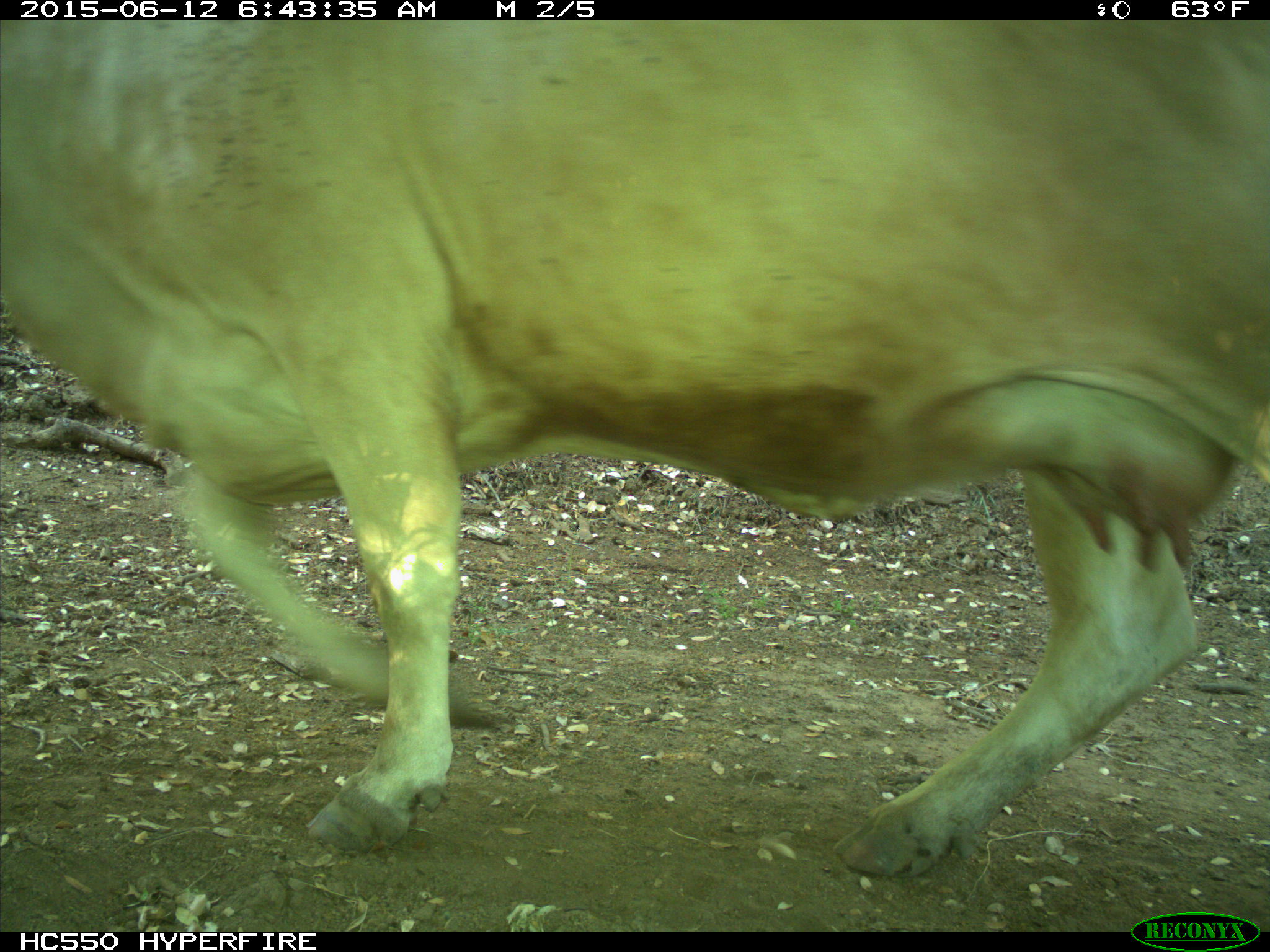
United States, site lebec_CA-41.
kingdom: Animalia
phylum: Chordata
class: Mammalia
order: Artiodactyla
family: Bovidae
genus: Bos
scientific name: Bos taurus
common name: domestic cow